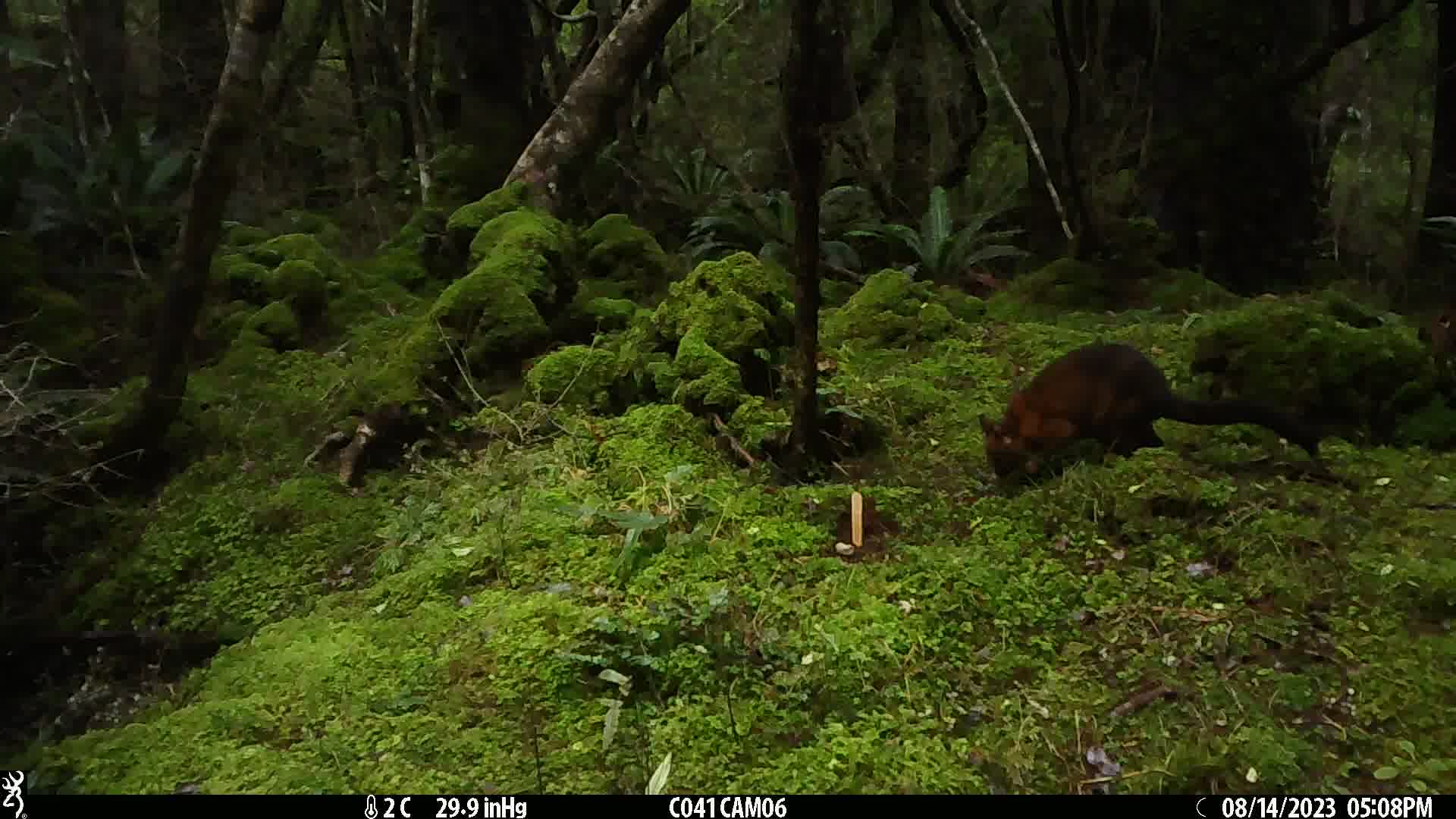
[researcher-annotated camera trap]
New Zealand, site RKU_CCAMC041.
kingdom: Animalia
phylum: Chordata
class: Mammalia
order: Diprotodontia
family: Phalangeridae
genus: Trichosurus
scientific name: Trichosurus vulpecula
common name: common brushtail possum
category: possum